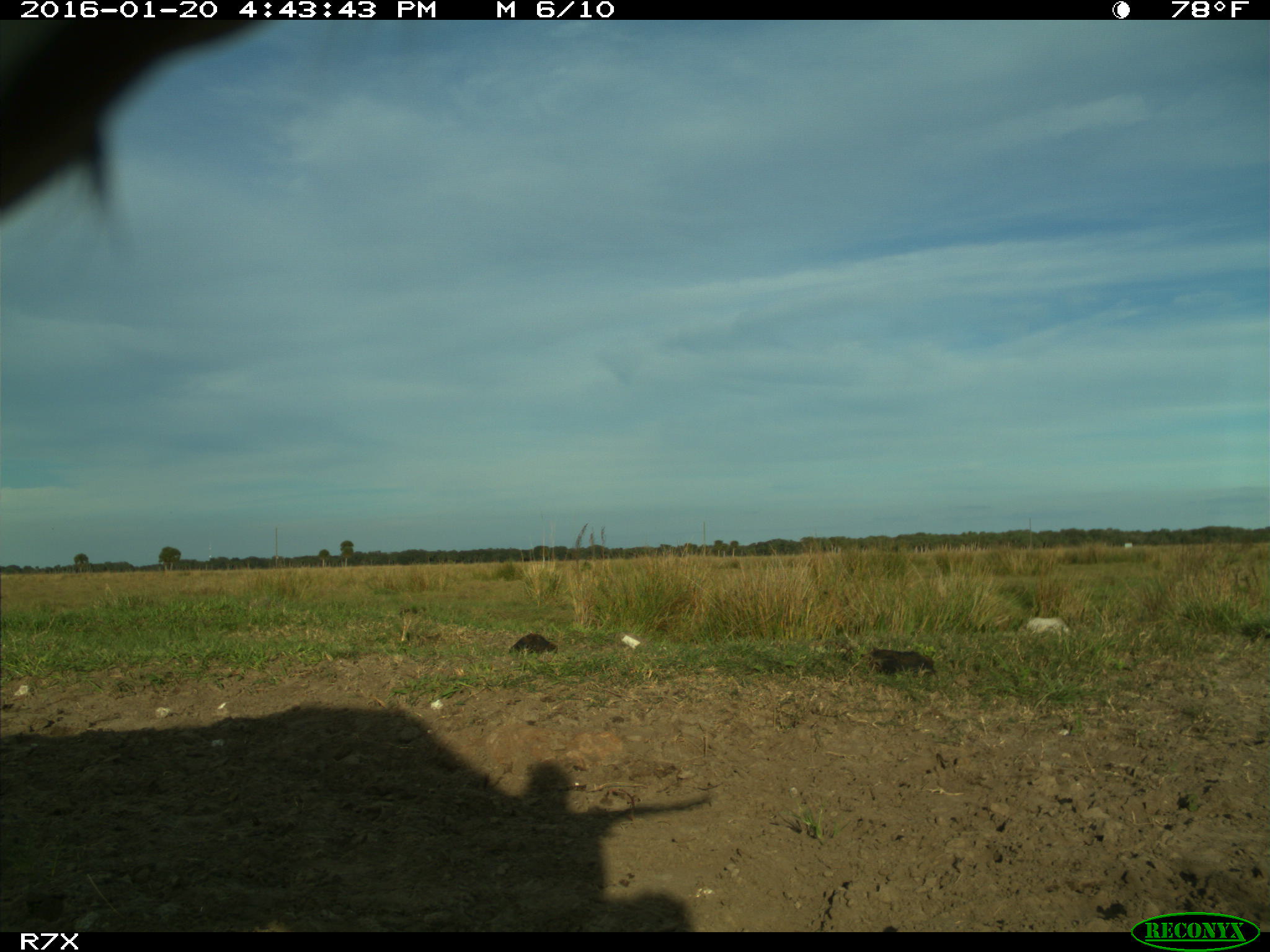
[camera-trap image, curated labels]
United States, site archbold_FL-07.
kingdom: Animalia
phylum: Chordata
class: Mammalia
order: Artiodactyla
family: Bovidae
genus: Bos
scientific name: Bos taurus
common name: domestic cow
Bos taurus (domestic cow).